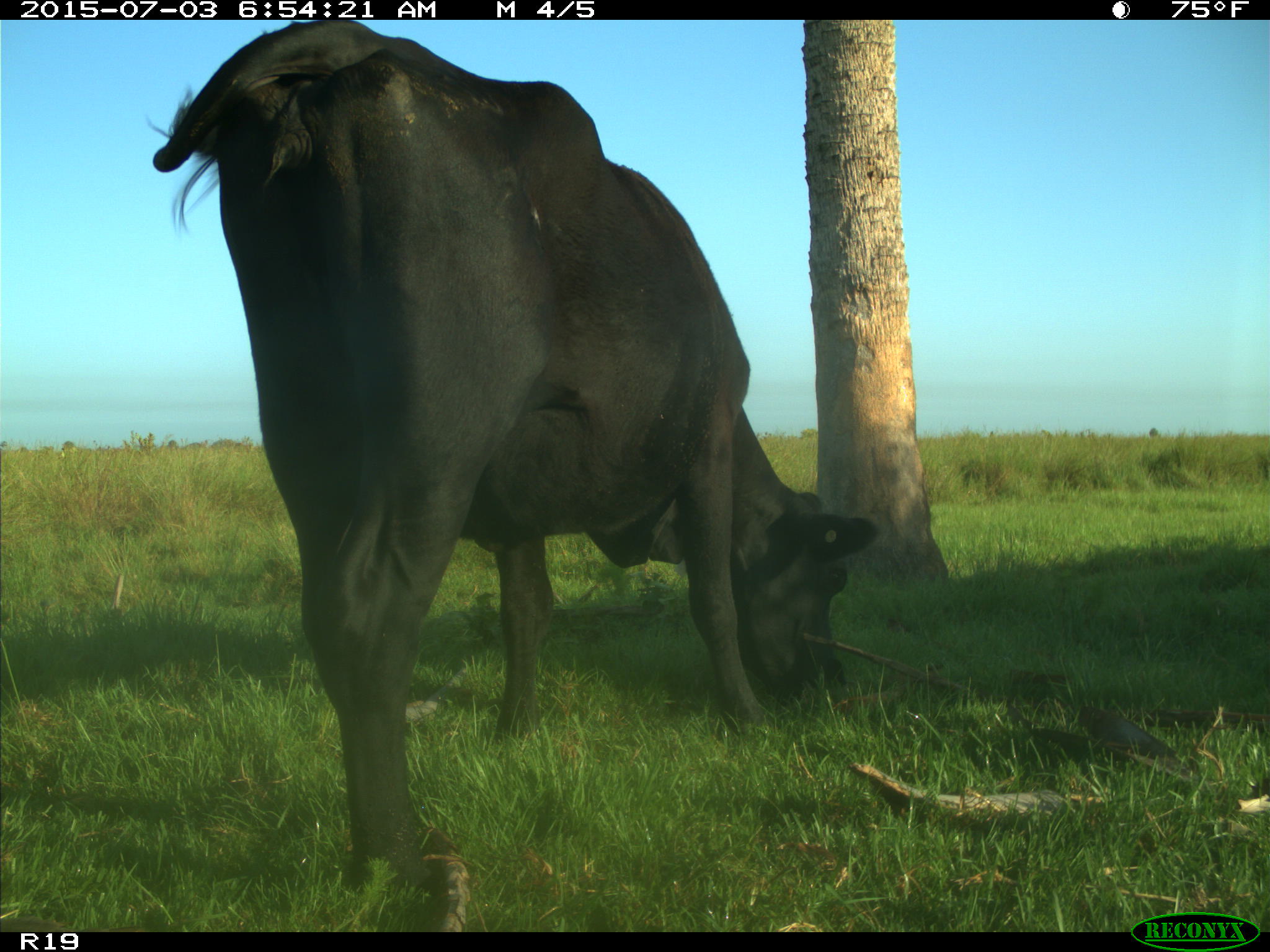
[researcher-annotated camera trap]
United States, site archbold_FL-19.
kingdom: Animalia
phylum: Chordata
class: Mammalia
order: Artiodactyla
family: Bovidae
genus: Bos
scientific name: Bos taurus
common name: domestic cow